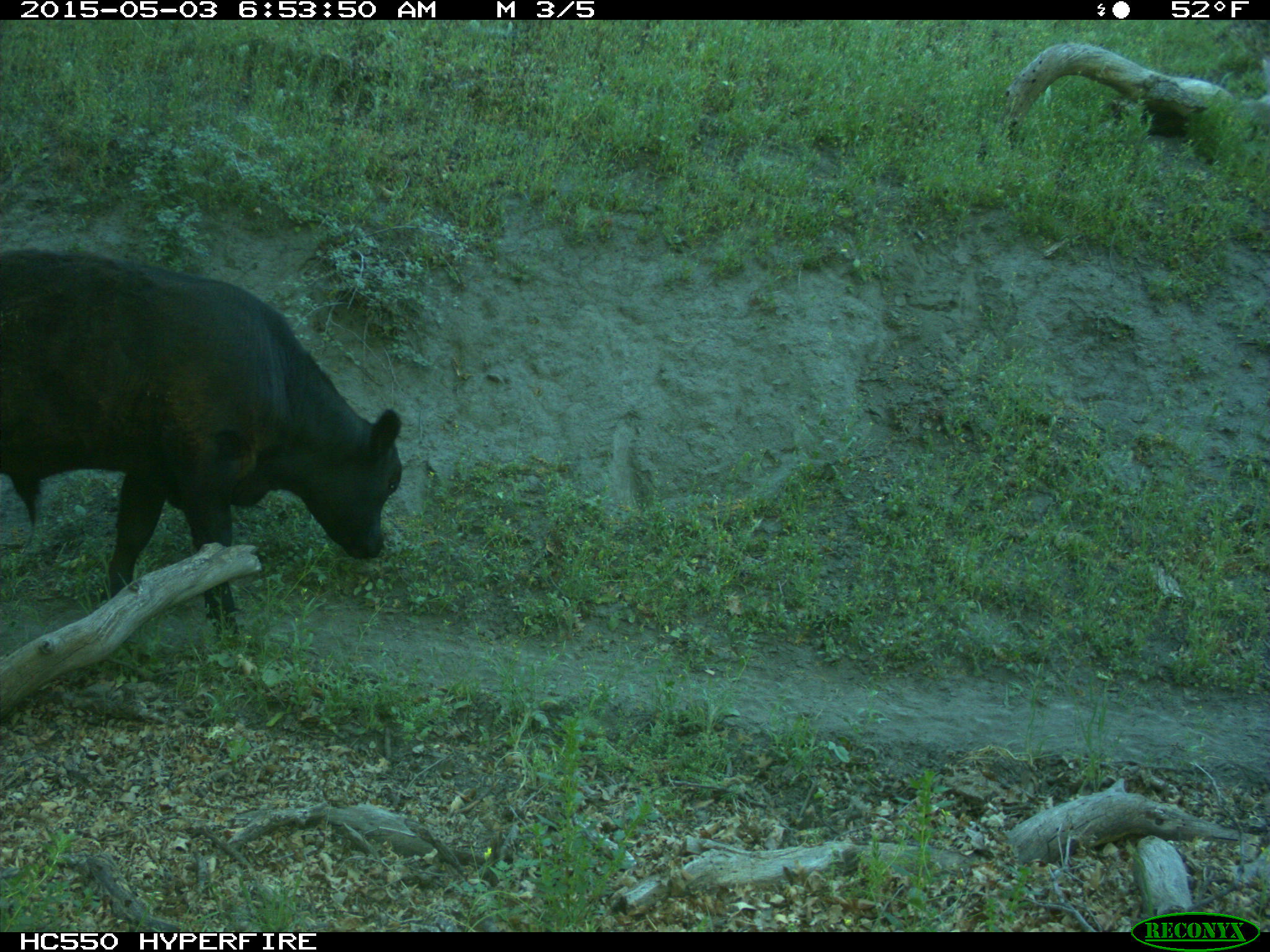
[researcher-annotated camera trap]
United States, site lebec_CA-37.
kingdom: Animalia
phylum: Chordata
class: Mammalia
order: Artiodactyla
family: Bovidae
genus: Bos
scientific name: Bos taurus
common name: domestic cow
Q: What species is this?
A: Bos taurus (domestic cow).